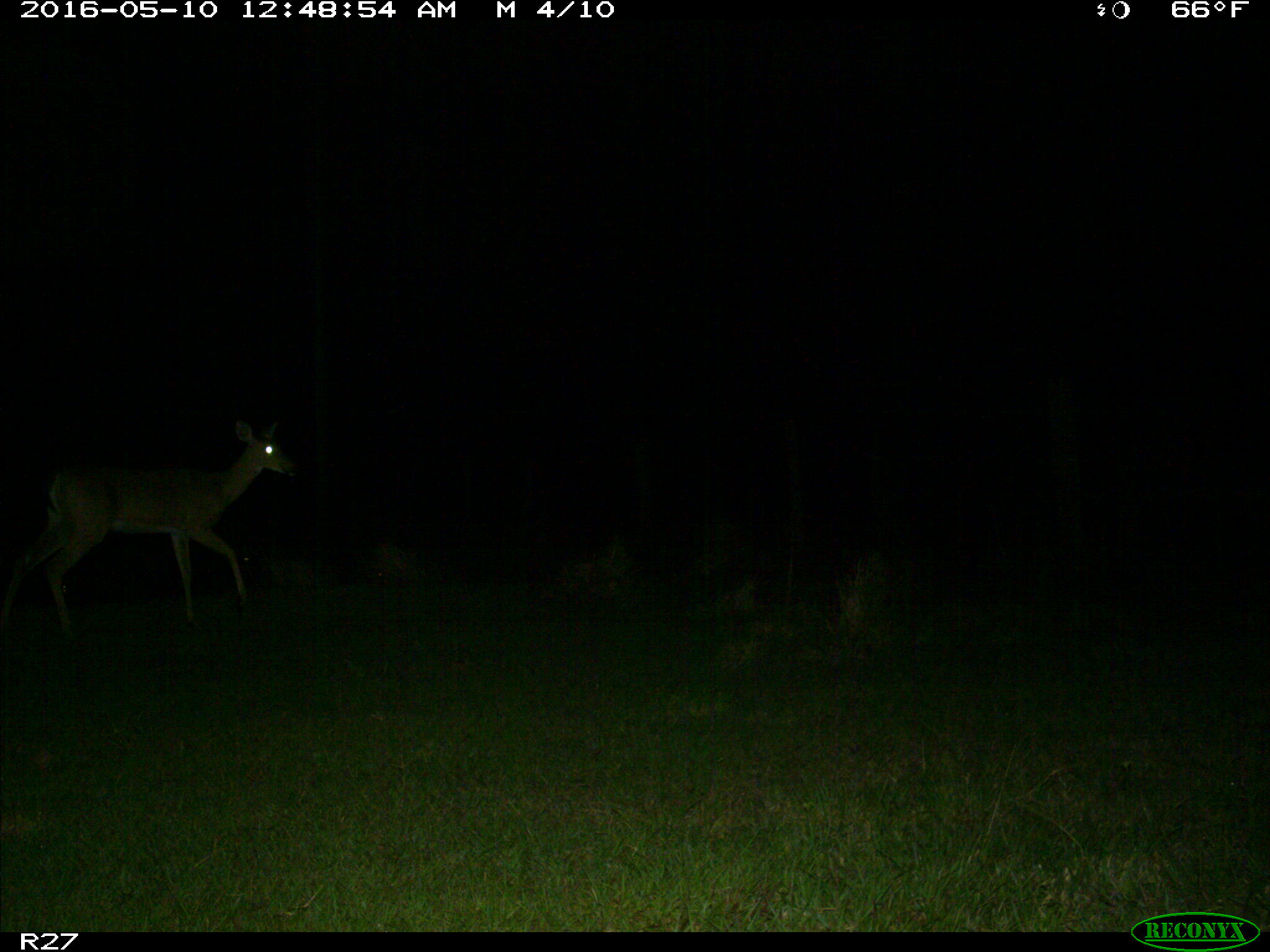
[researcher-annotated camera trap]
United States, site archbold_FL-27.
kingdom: Animalia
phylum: Chordata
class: Mammalia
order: Artiodactyla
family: Cervidae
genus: Odocoileus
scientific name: Odocoileus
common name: deer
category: unidentified deer